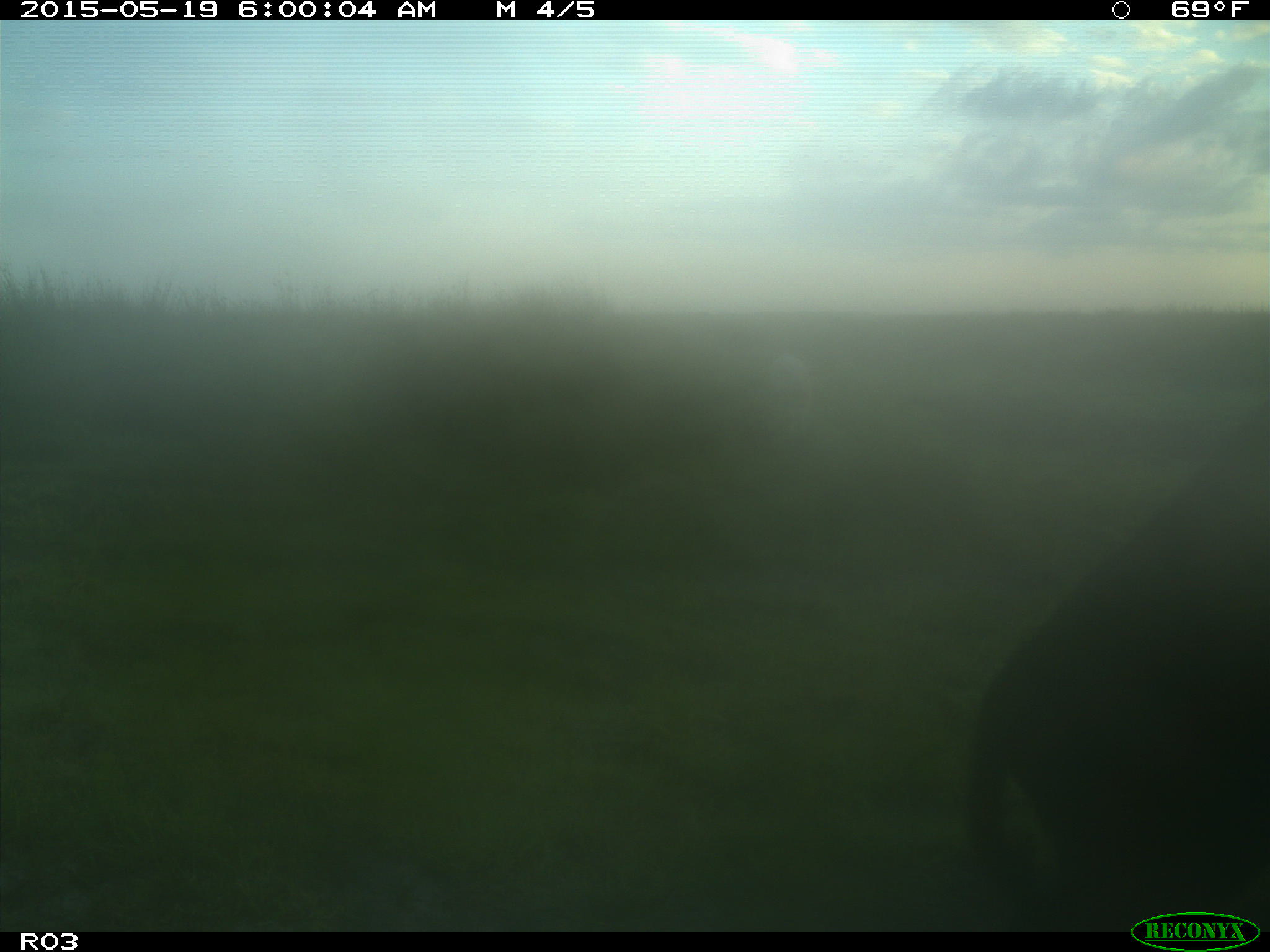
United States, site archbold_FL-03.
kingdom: Animalia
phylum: Chordata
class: Mammalia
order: Artiodactyla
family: Bovidae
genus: Bos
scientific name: Bos taurus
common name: domestic cow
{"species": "Bos taurus (domestic cow)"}